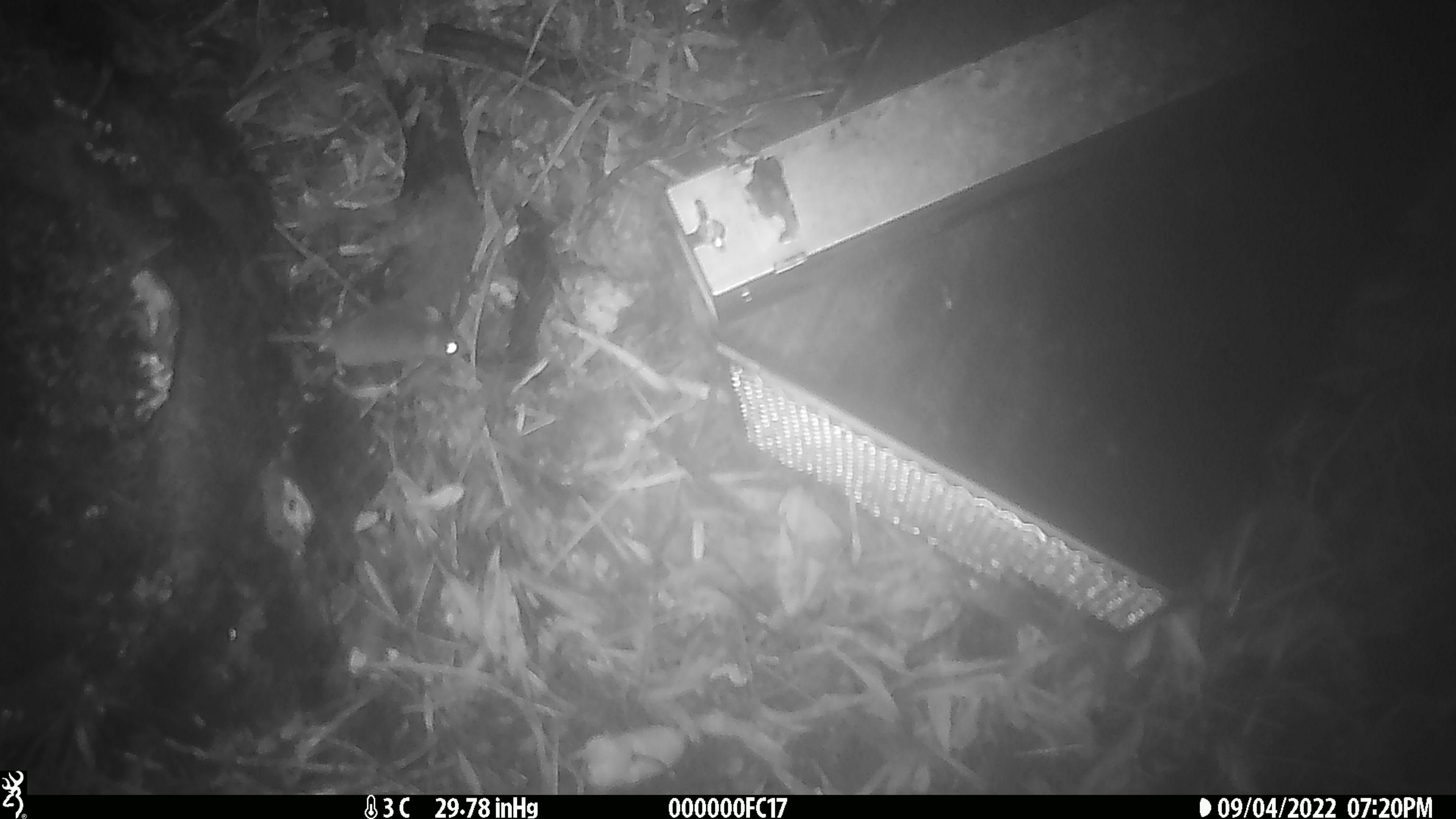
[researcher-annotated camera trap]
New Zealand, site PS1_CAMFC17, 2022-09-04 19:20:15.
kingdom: Animalia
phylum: Chordata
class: Mammalia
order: Rodentia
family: Muridae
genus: Mus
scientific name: Mus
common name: mouse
Mouse (Mus).